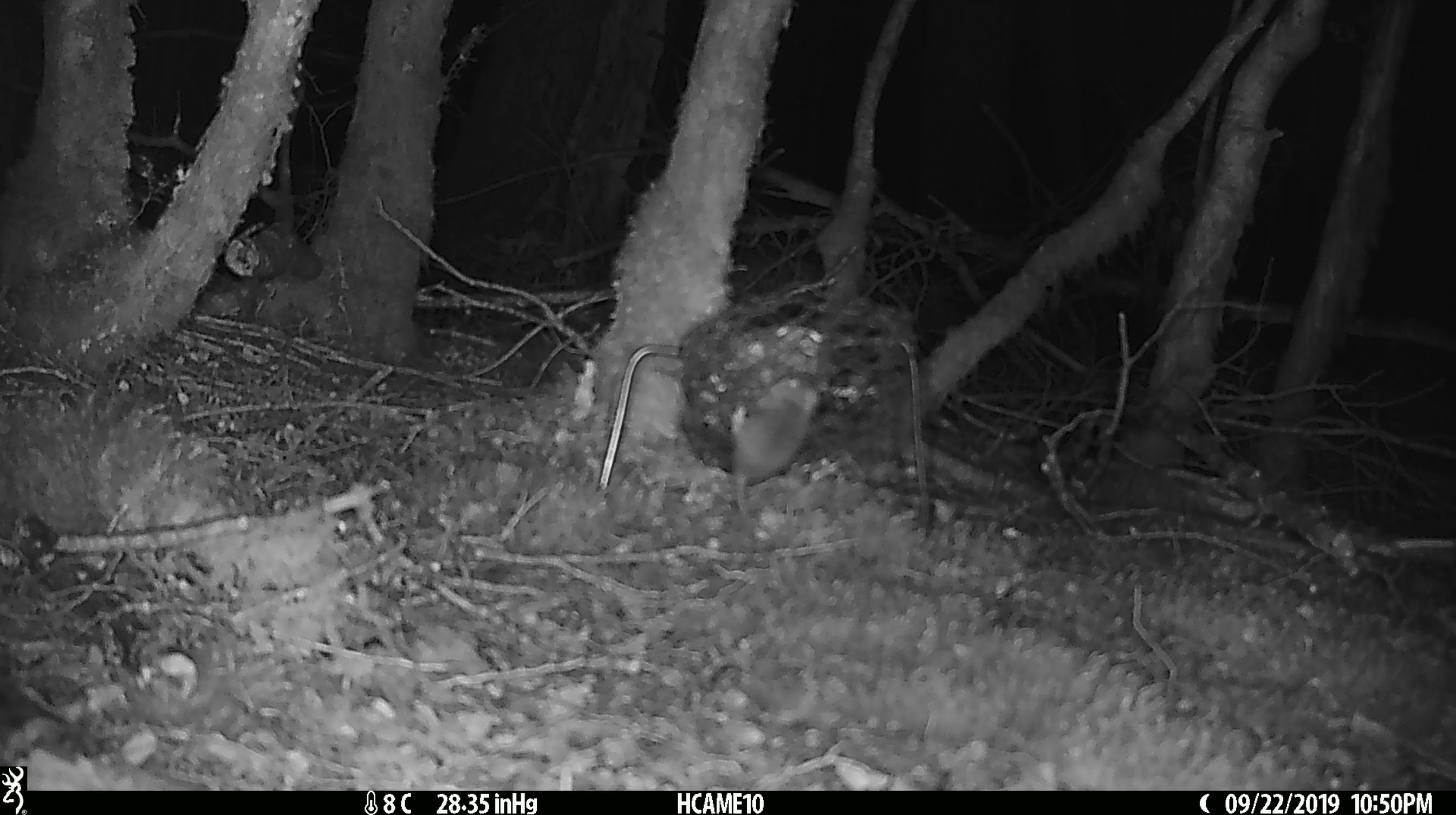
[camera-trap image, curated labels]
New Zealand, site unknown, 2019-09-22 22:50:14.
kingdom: Animalia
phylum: Chordata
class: Mammalia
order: Rodentia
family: Muridae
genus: Mus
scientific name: Mus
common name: mouse